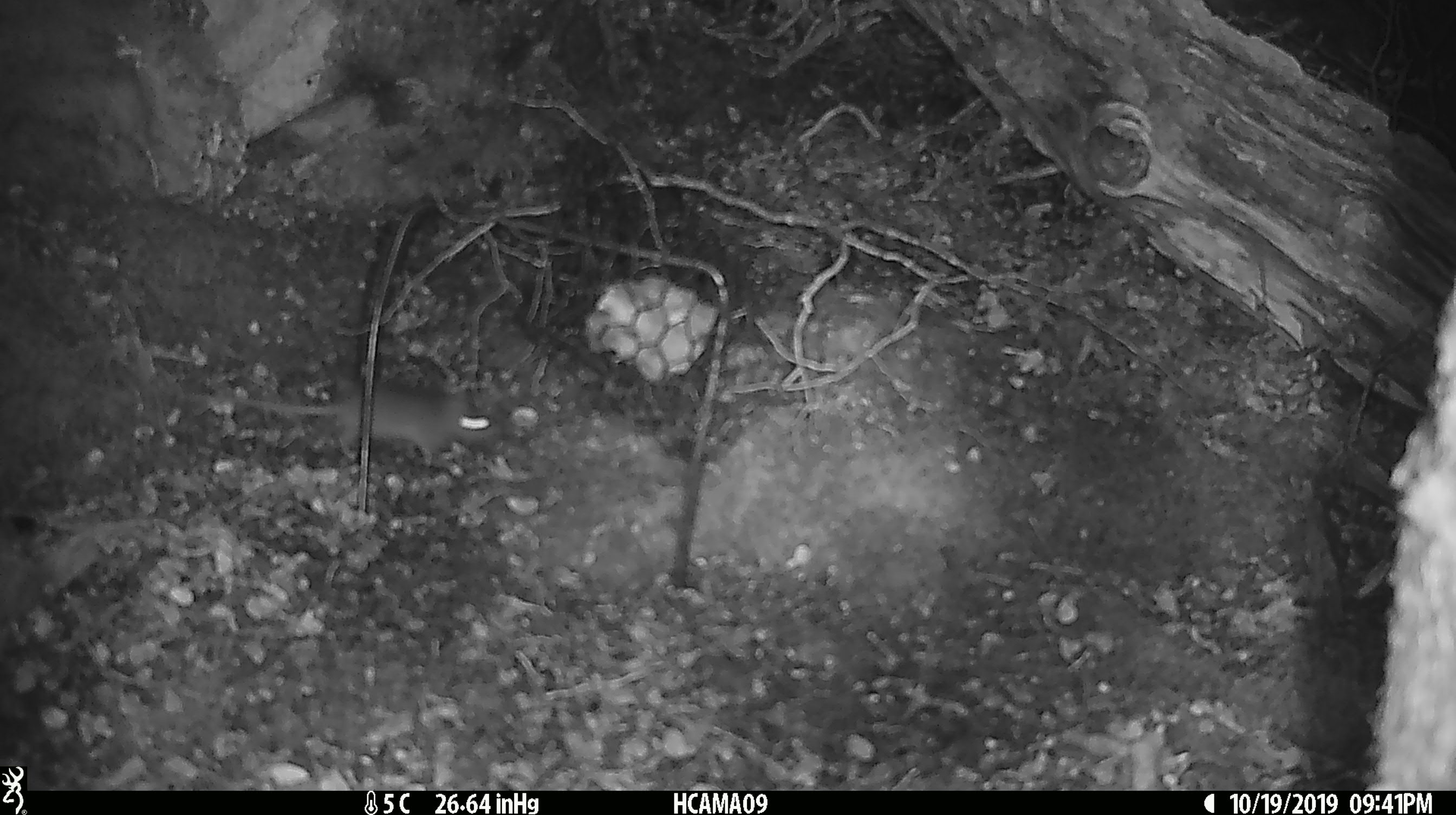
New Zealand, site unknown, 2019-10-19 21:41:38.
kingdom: Animalia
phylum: Chordata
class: Mammalia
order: Rodentia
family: Muridae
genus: Mus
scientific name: Mus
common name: mouse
Mouse (Mus).